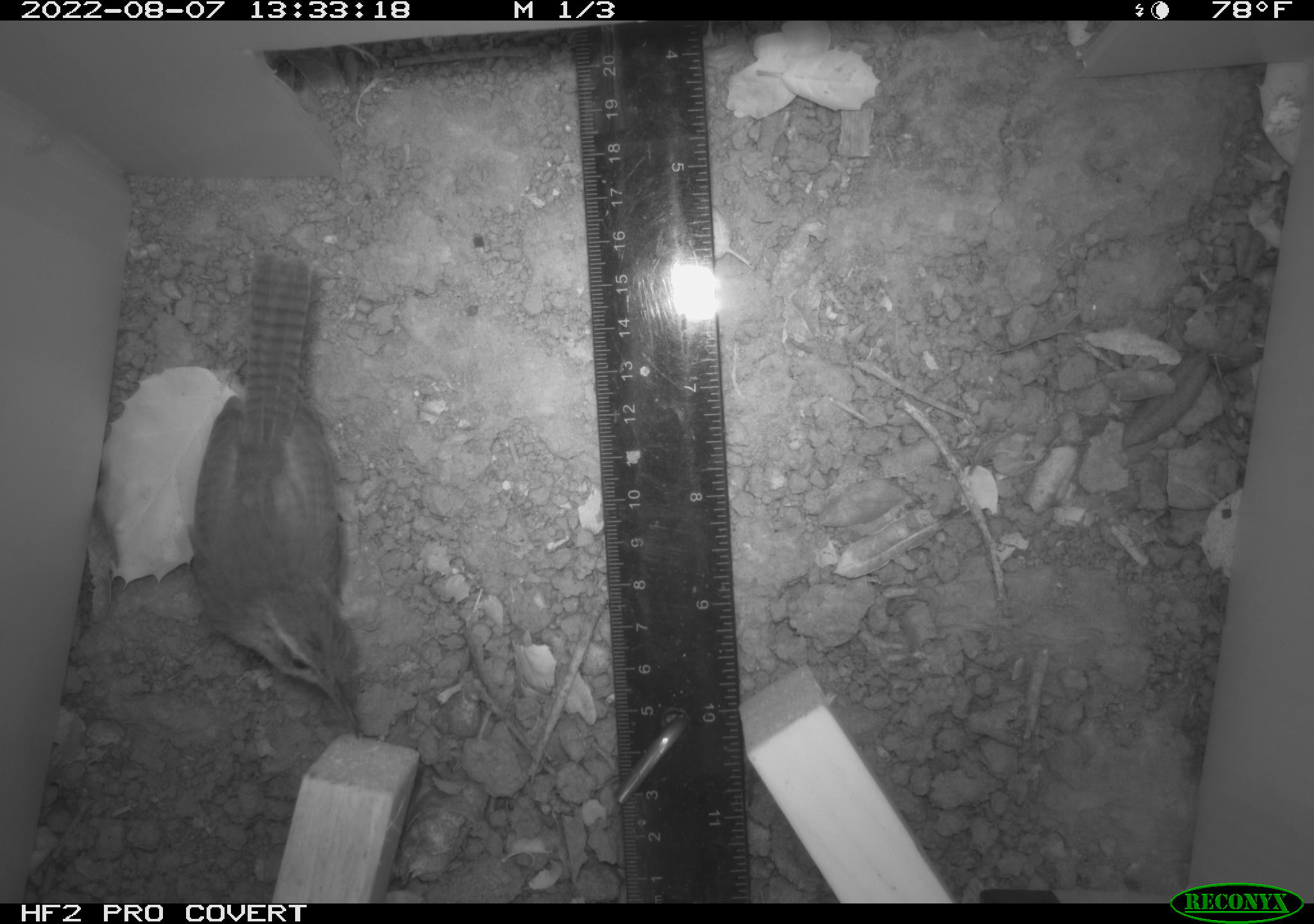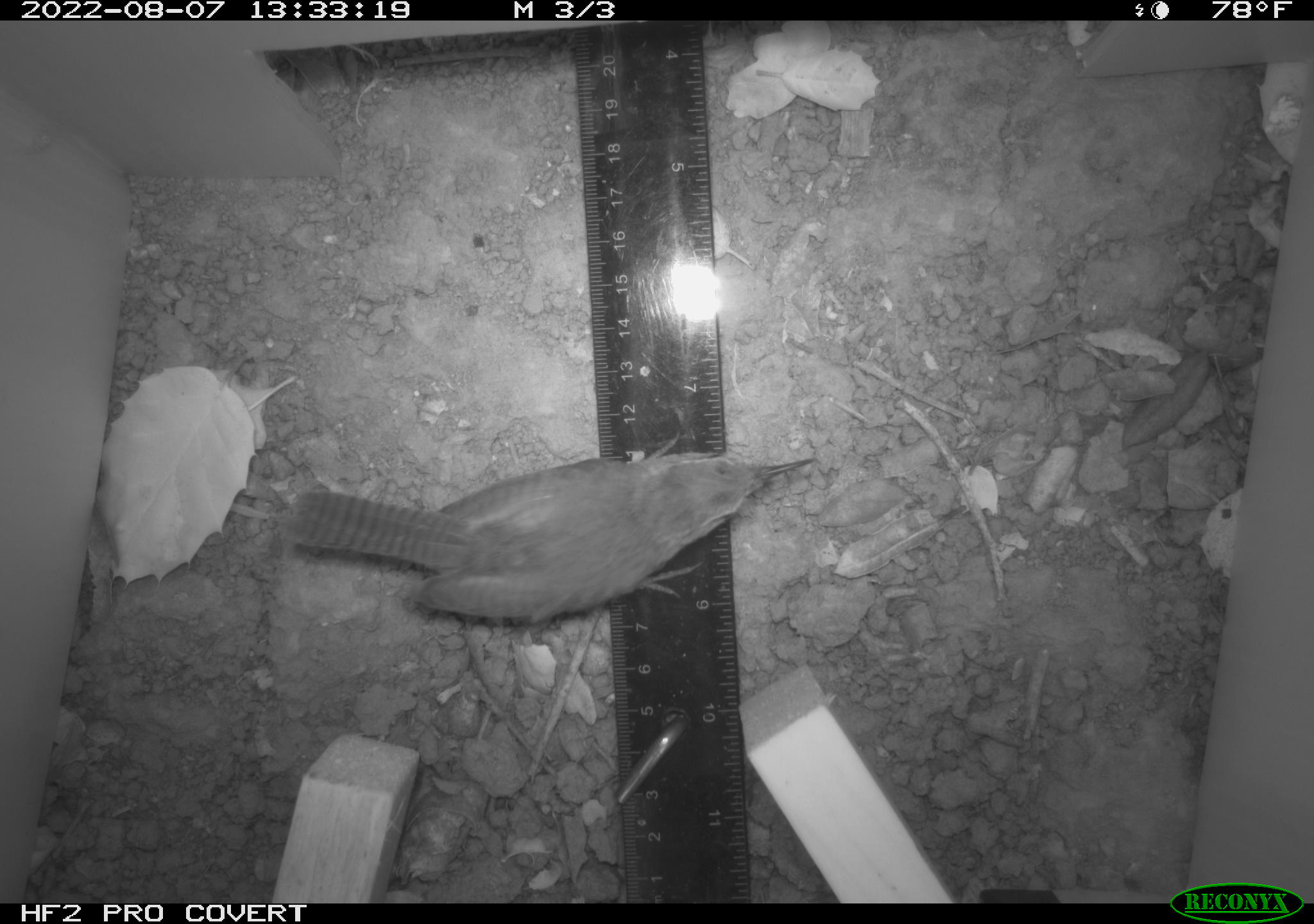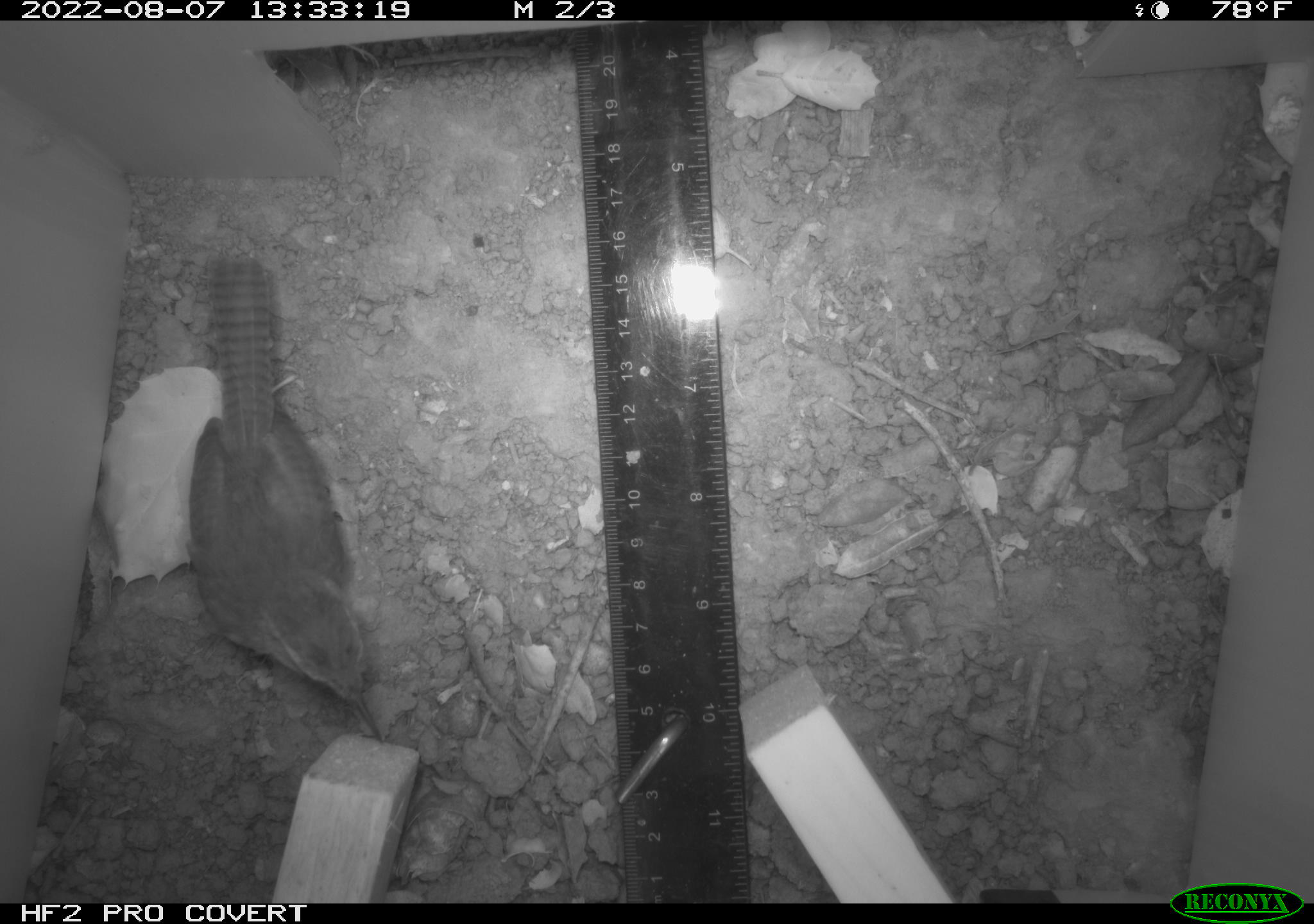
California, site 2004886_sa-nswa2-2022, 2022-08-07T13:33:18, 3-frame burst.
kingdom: Animalia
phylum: Chordata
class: Aves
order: Passeriformes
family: Troglodytidae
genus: Thryomanes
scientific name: Thryomanes bewickii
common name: bewick's wren